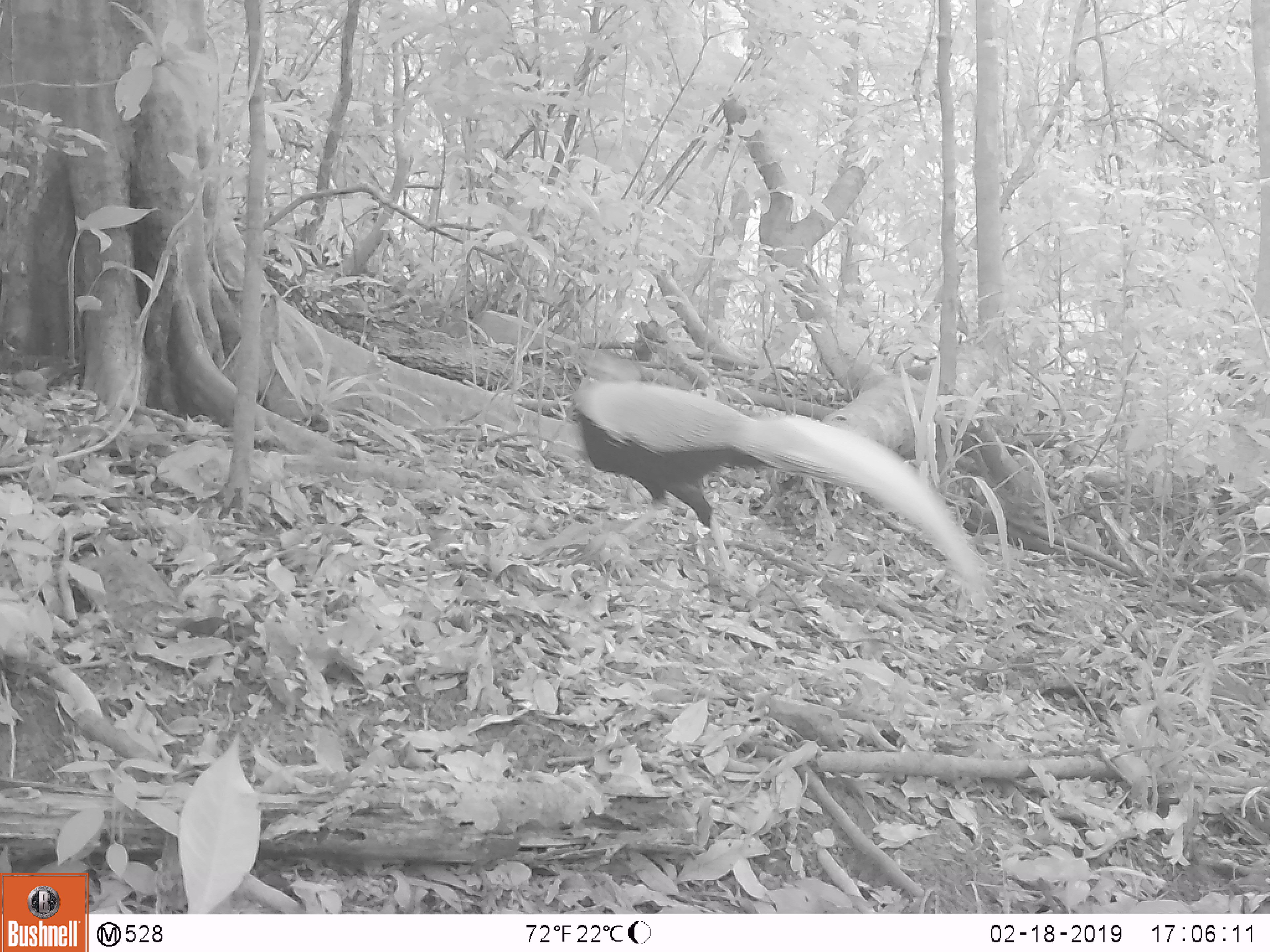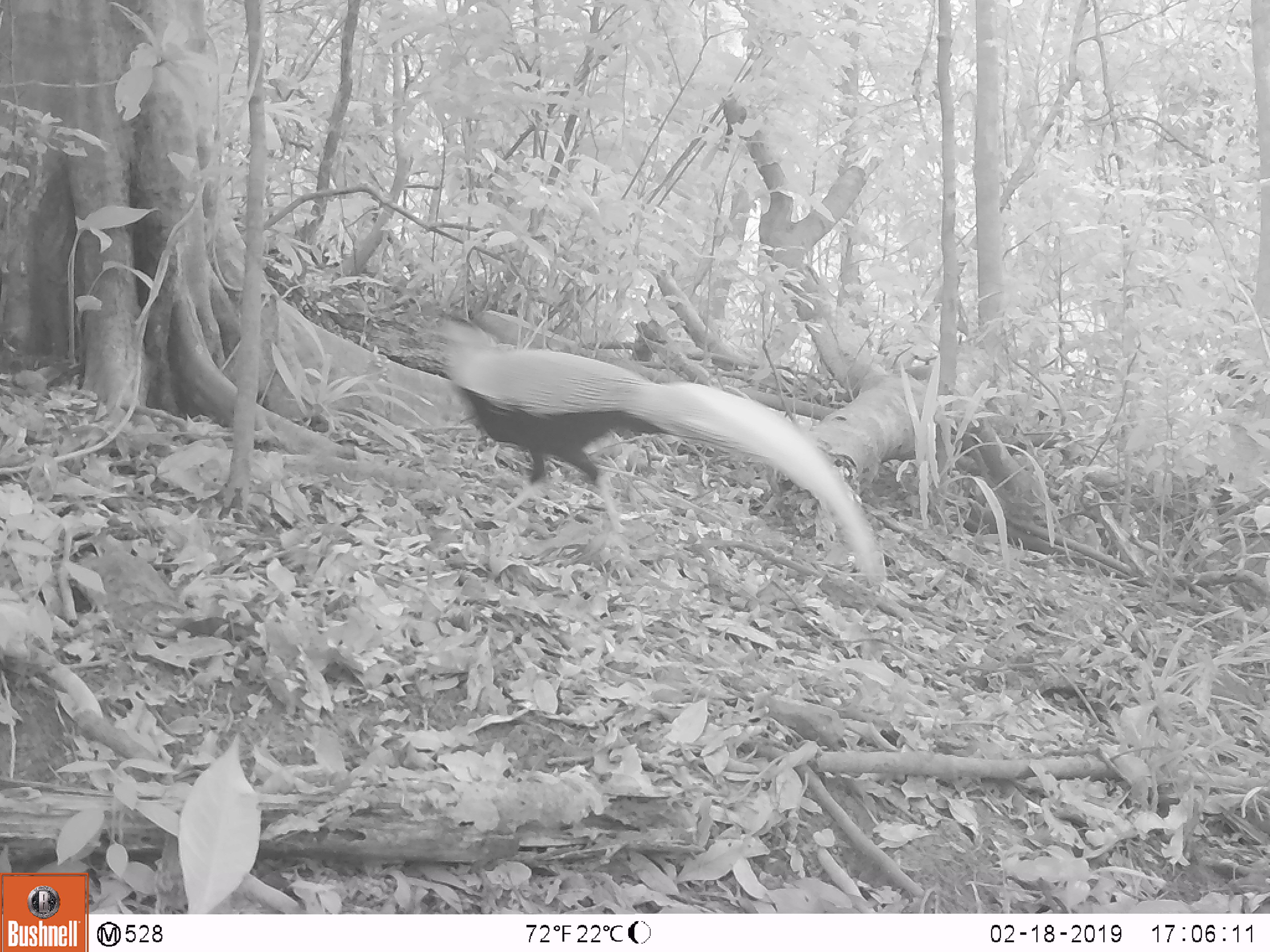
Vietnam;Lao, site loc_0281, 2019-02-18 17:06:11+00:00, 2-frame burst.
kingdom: Animalia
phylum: Chordata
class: Aves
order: Galliformes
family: Phasianidae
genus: Lophura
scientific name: Lophura nycthemera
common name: silver pheasant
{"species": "silver pheasant (Lophura nycthemera)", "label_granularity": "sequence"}